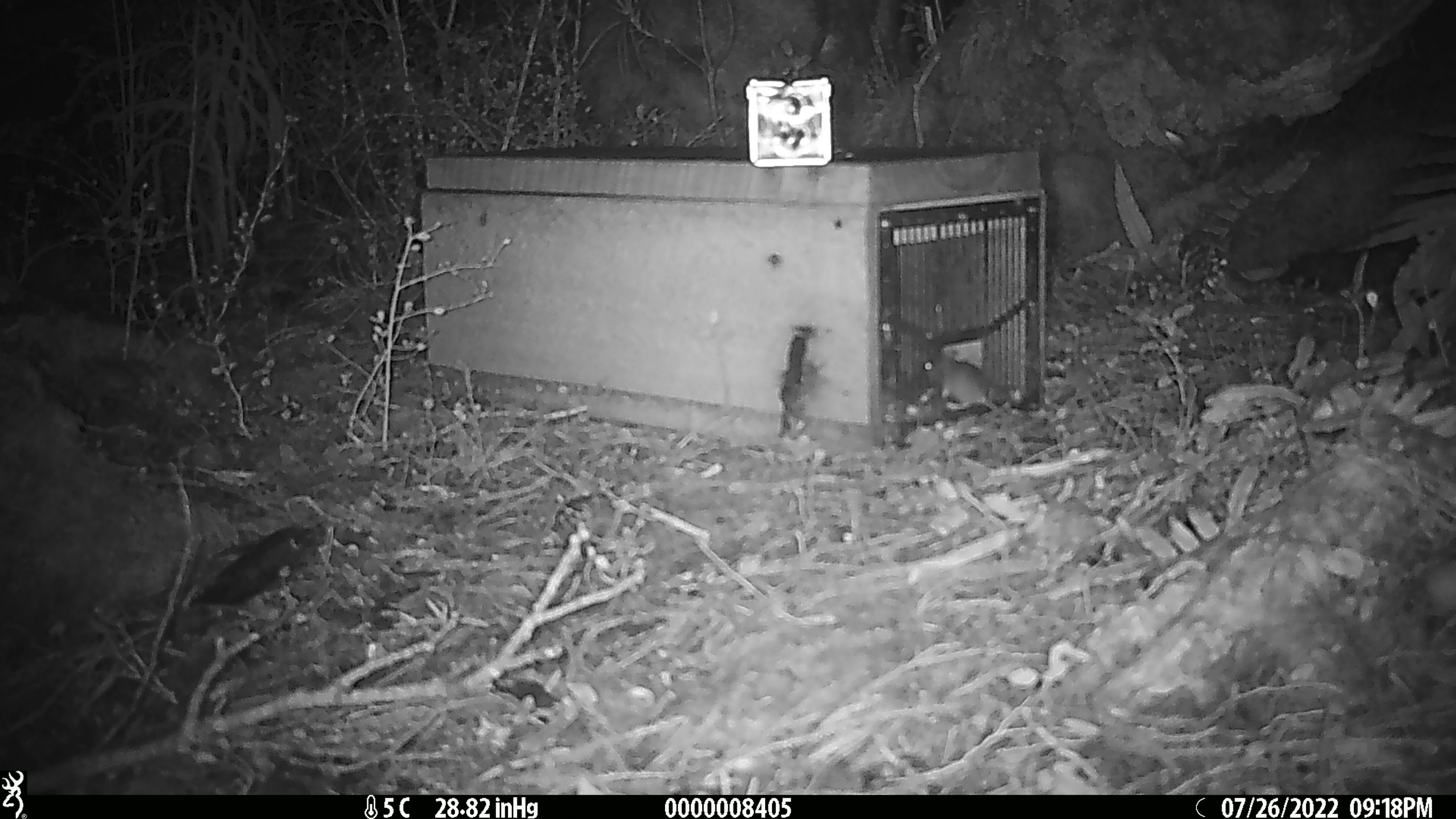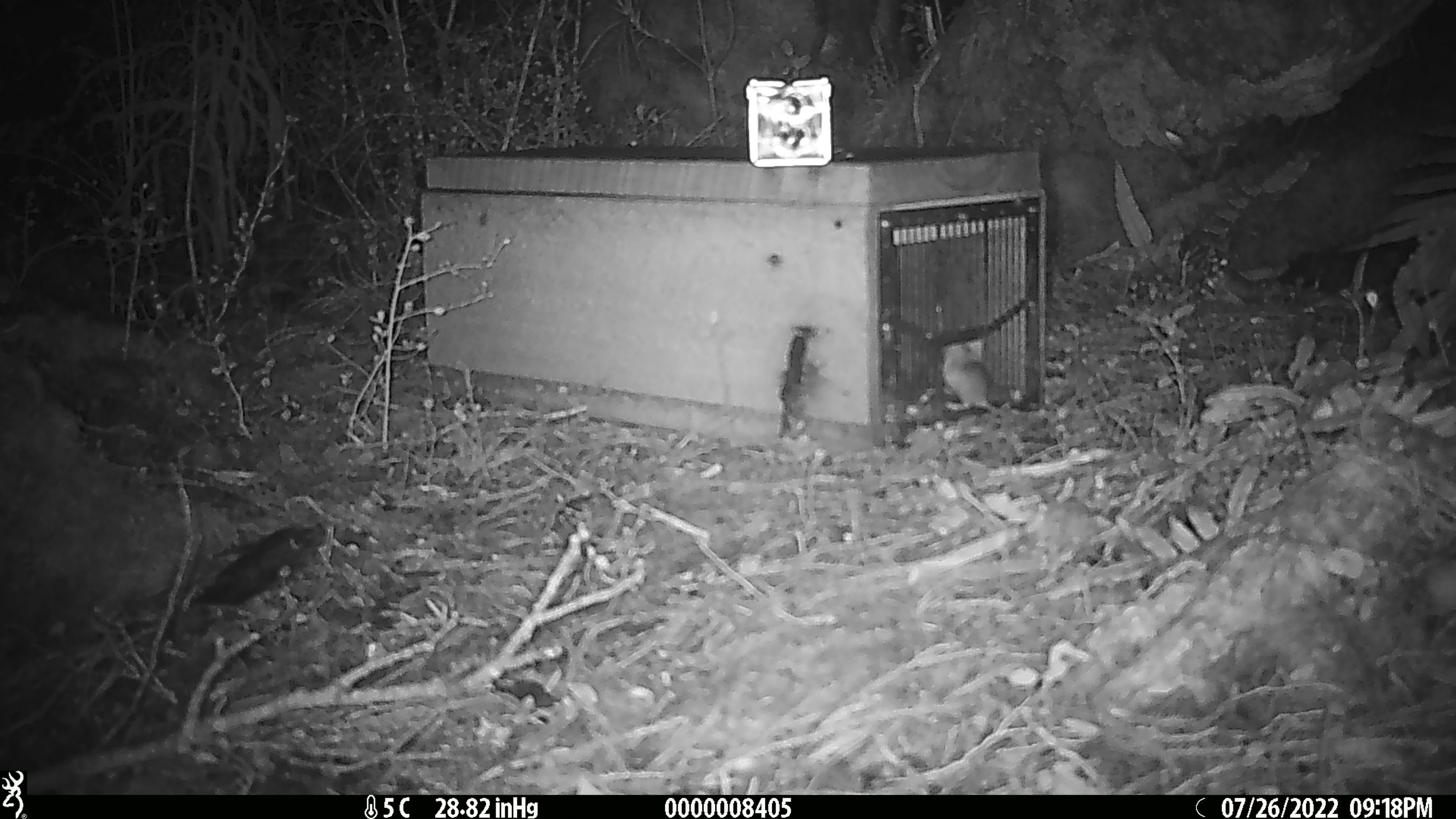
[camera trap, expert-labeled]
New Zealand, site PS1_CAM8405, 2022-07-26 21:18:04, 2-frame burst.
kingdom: Animalia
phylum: Chordata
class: Mammalia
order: Rodentia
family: Muridae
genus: Mus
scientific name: Mus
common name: mouse